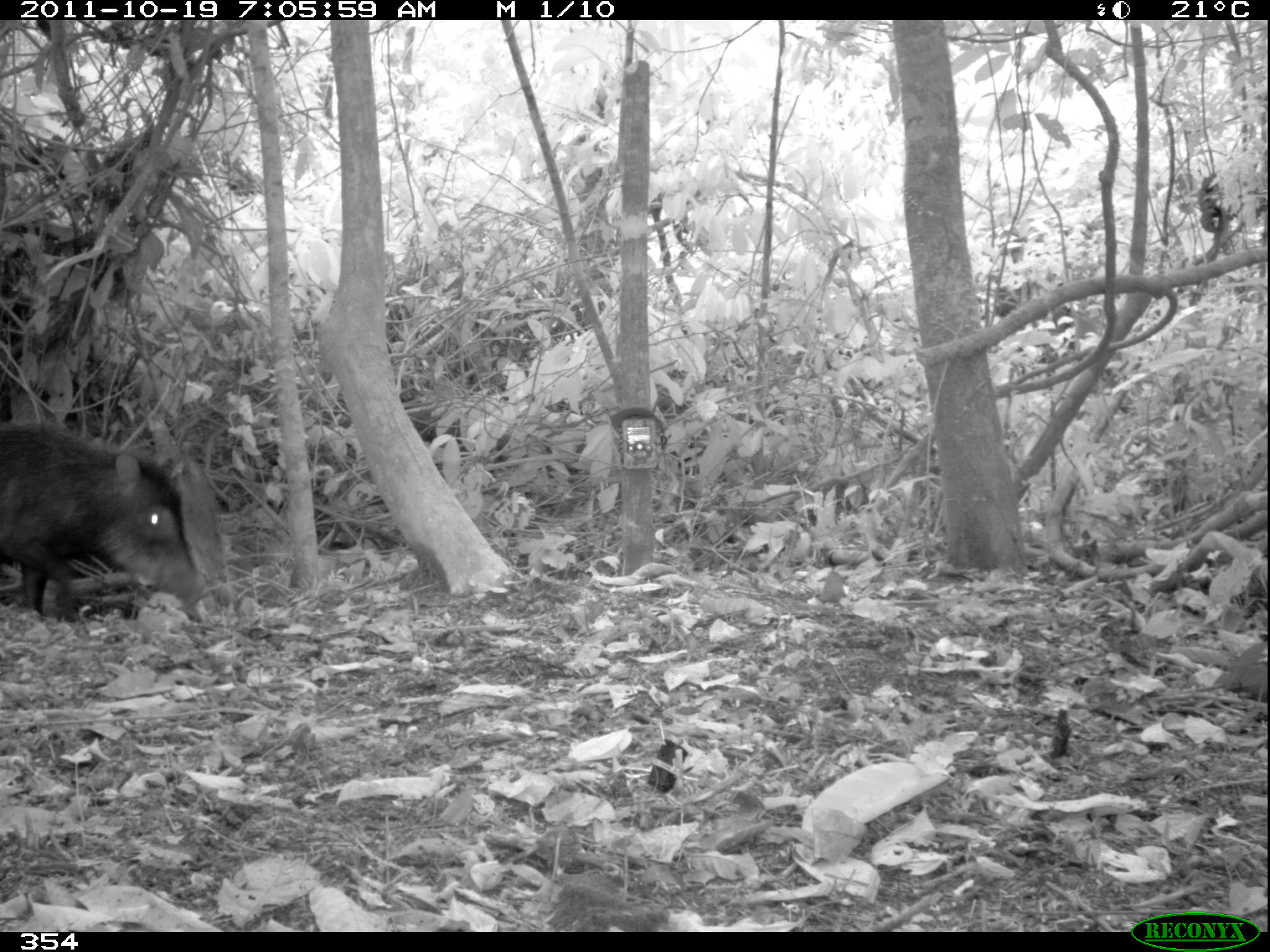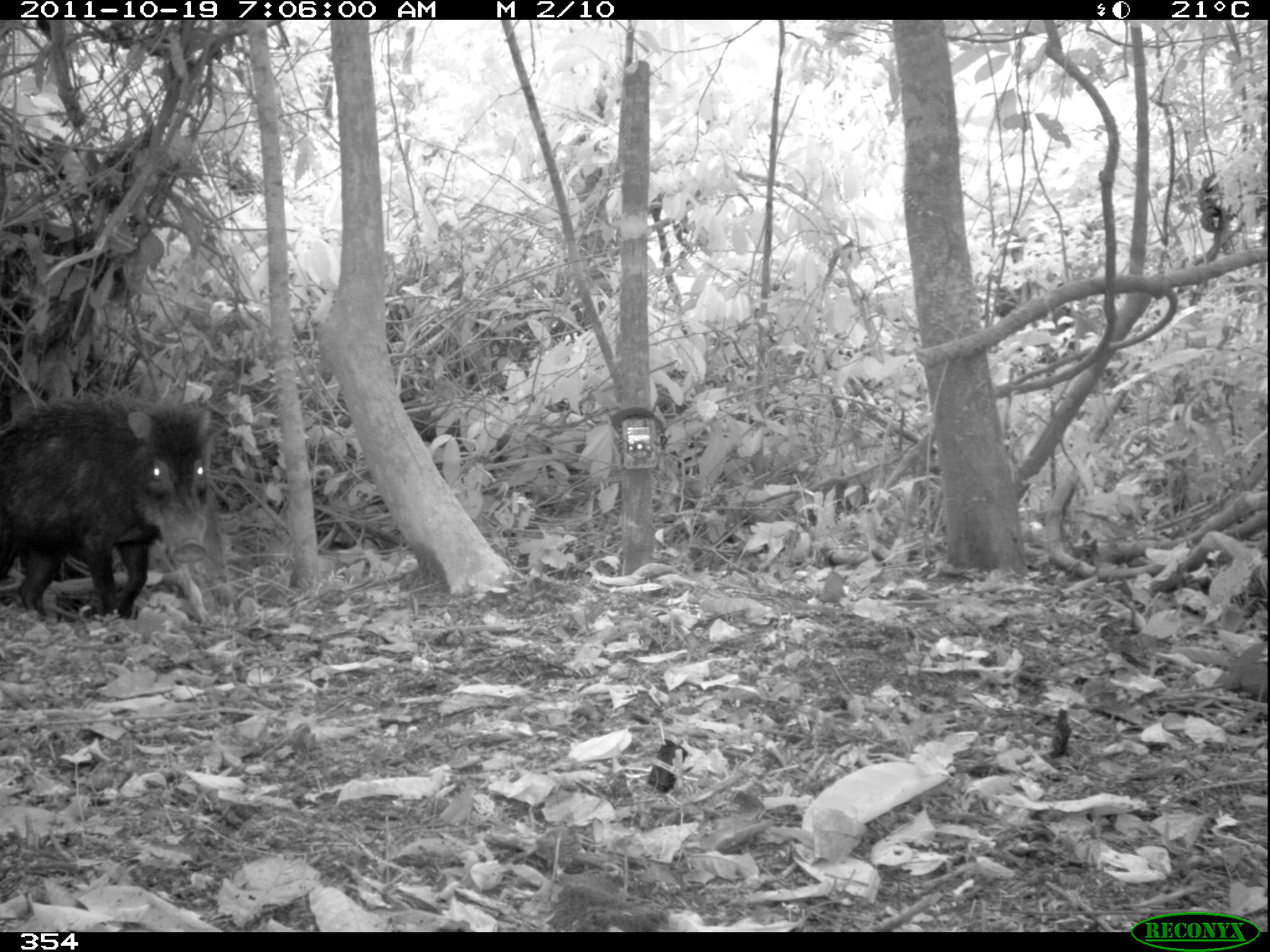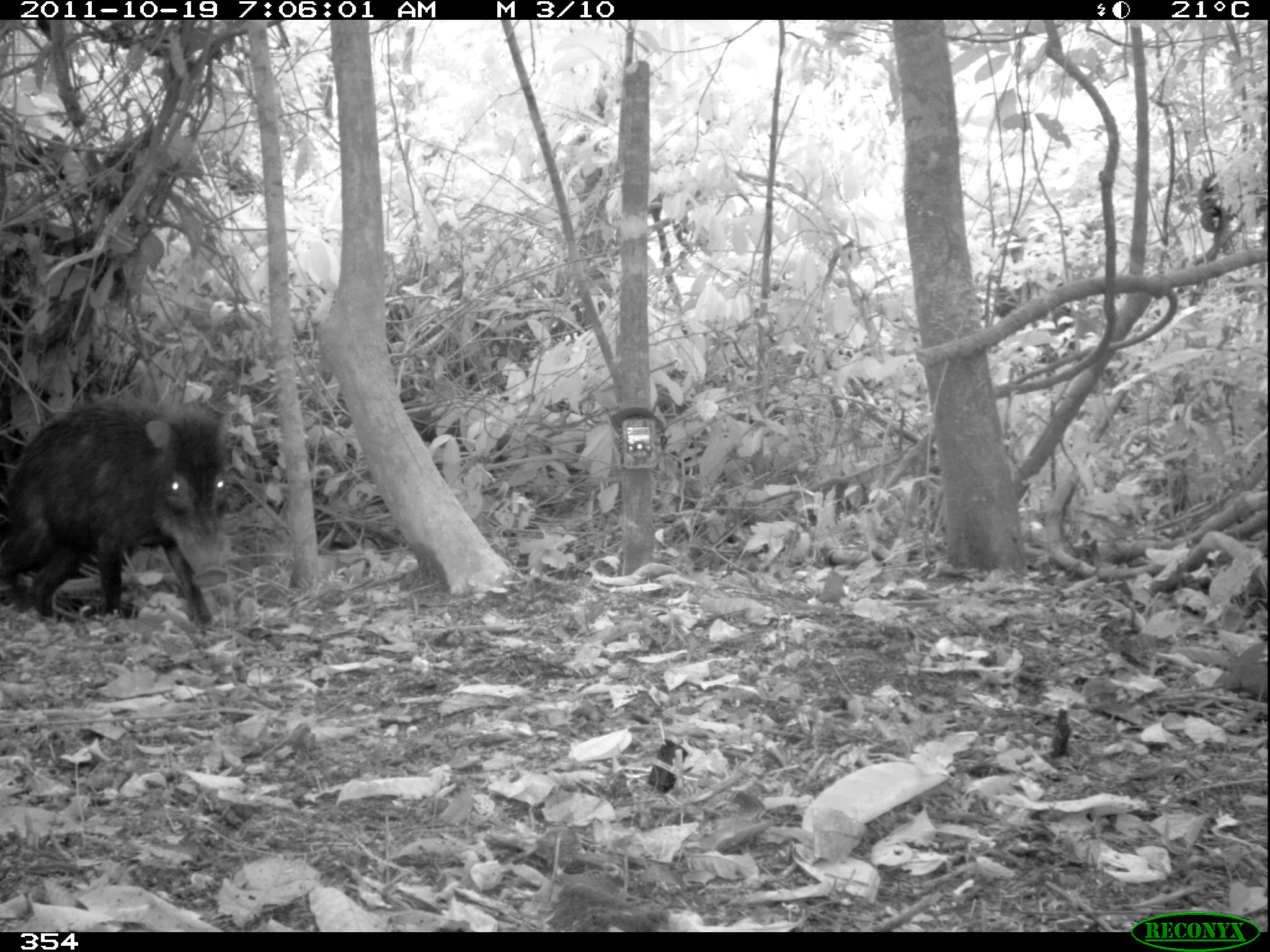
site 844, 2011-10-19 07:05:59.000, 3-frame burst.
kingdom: Animalia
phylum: Chordata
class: Mammalia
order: Artiodactyla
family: Tayassuidae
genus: Tayassu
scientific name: Tayassu pecari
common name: white-lipped peccary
Tayassu pecari (white-lipped peccary).